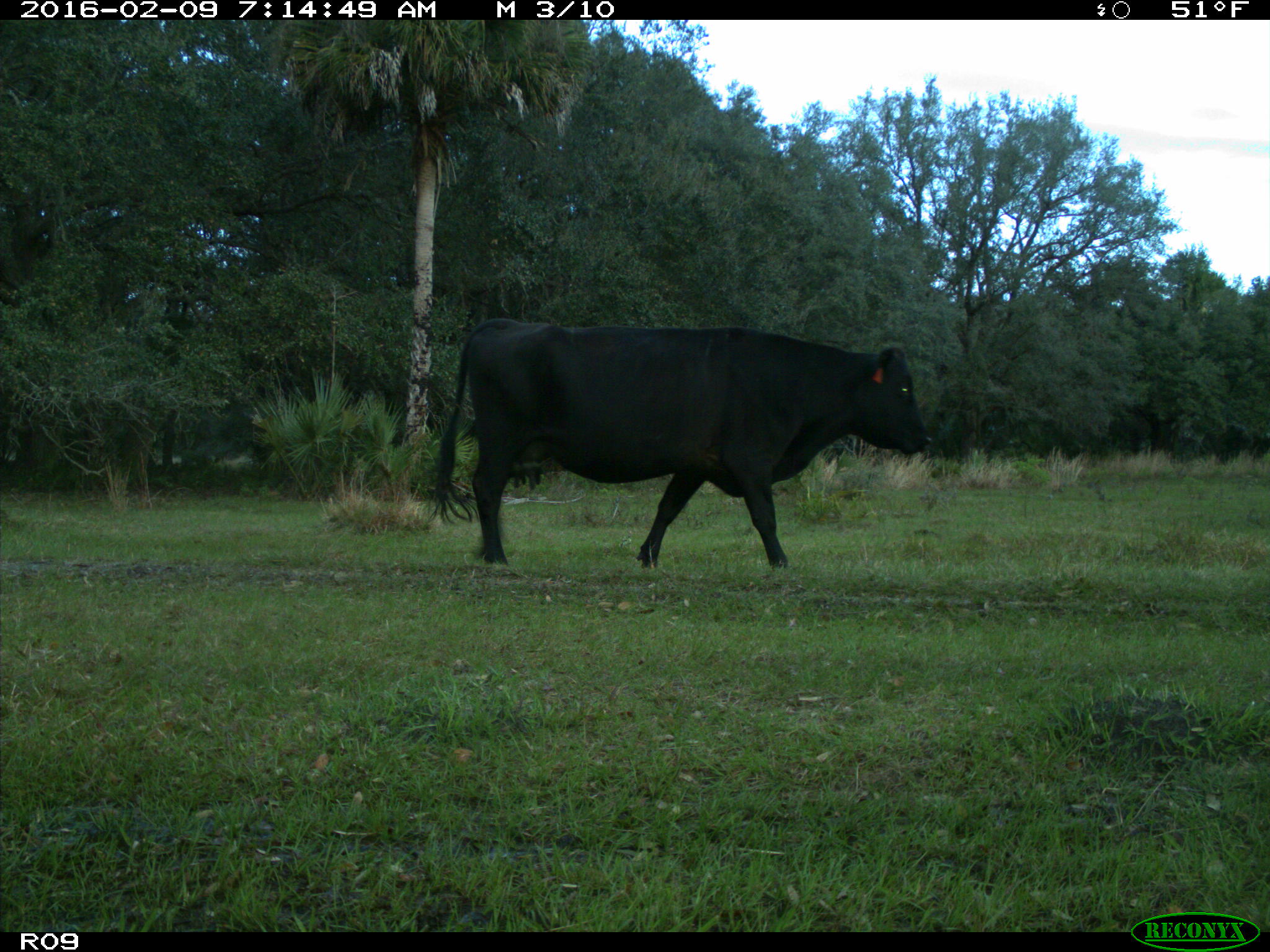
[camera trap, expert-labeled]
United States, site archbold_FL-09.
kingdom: Animalia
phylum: Chordata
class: Mammalia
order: Artiodactyla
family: Bovidae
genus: Bos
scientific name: Bos taurus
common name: domestic cow